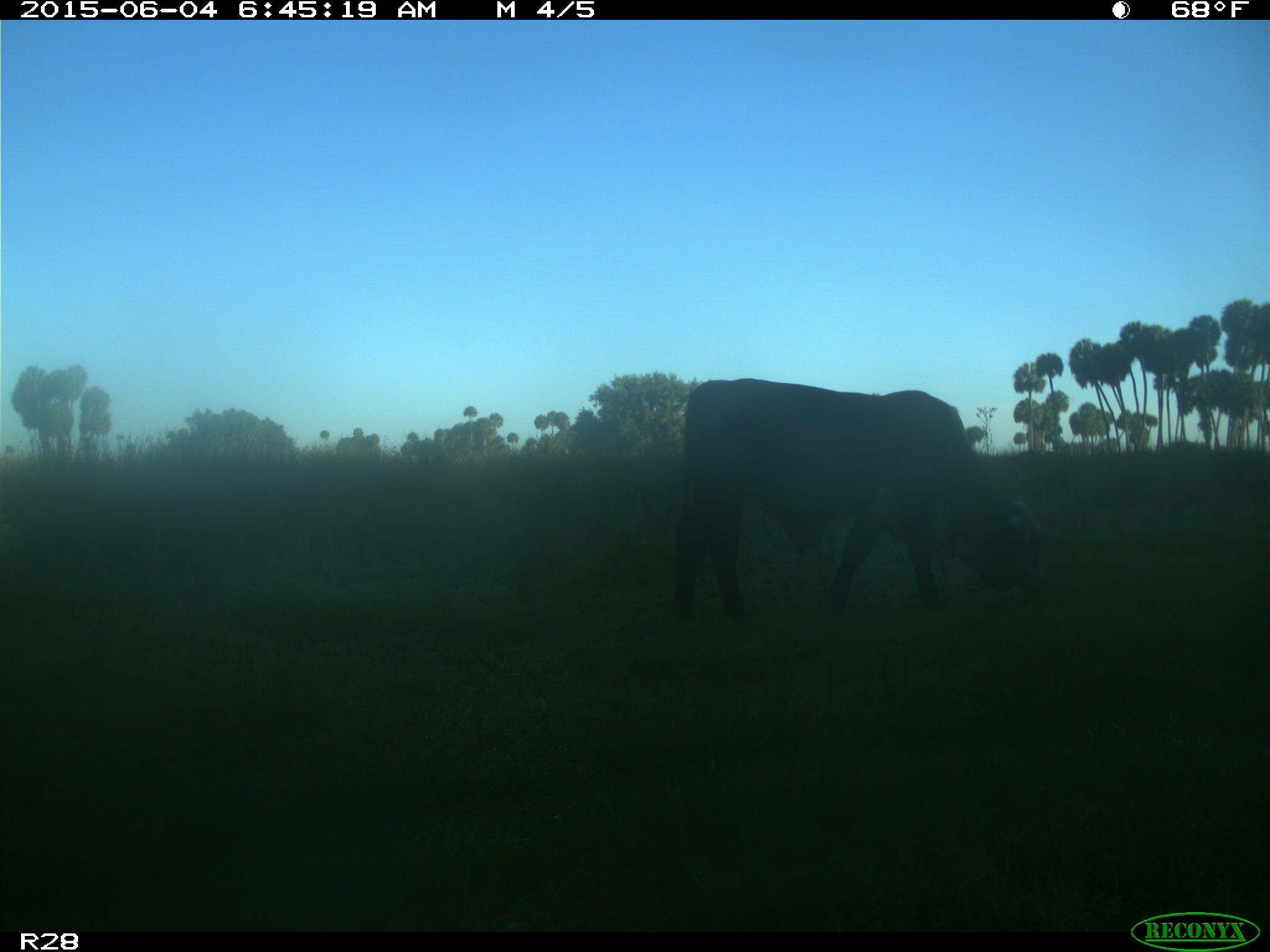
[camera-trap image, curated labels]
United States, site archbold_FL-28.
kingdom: Animalia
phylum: Chordata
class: Mammalia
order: Artiodactyla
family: Bovidae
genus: Bos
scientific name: Bos taurus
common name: domestic cow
Bos taurus (domestic cow).